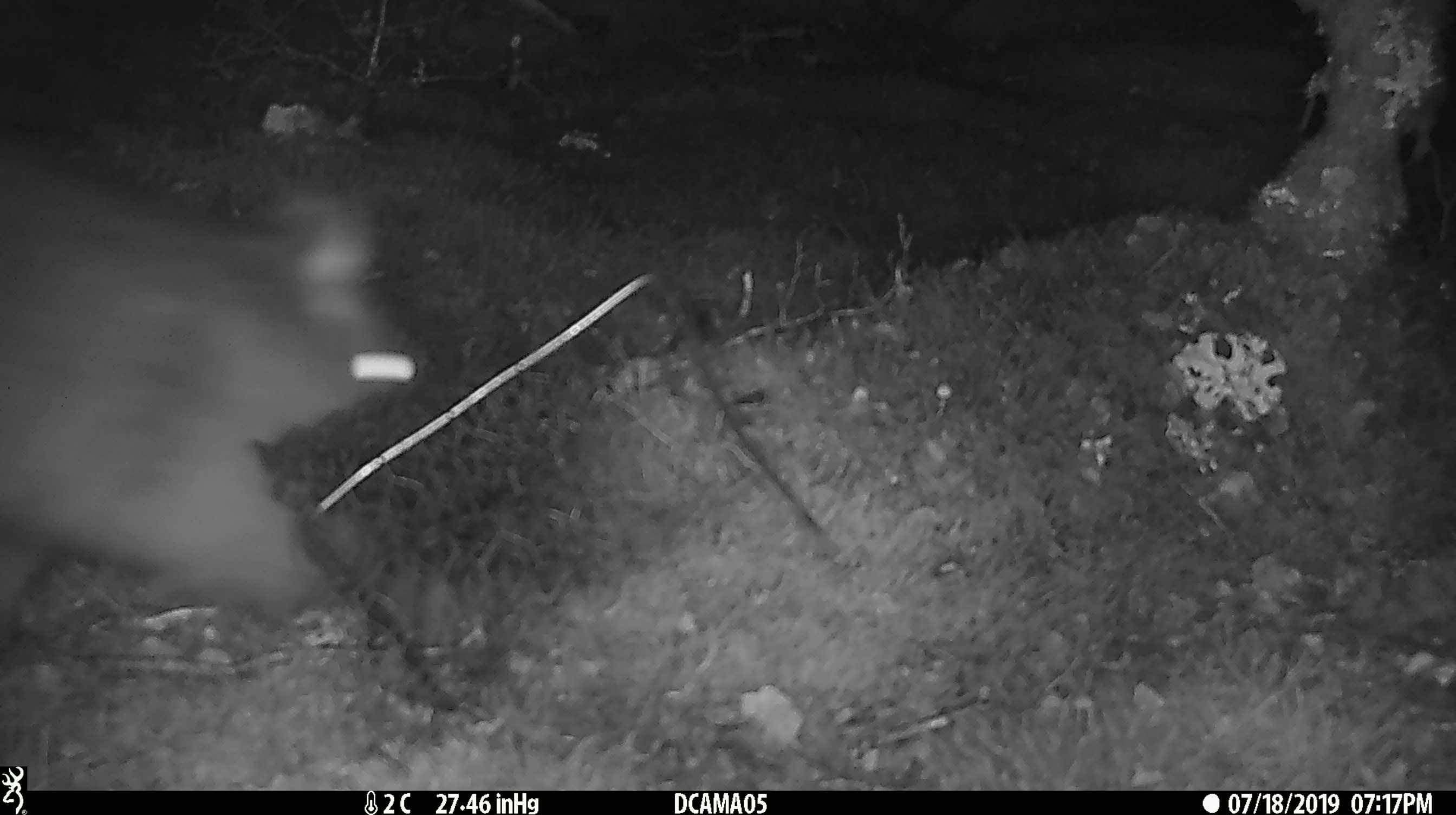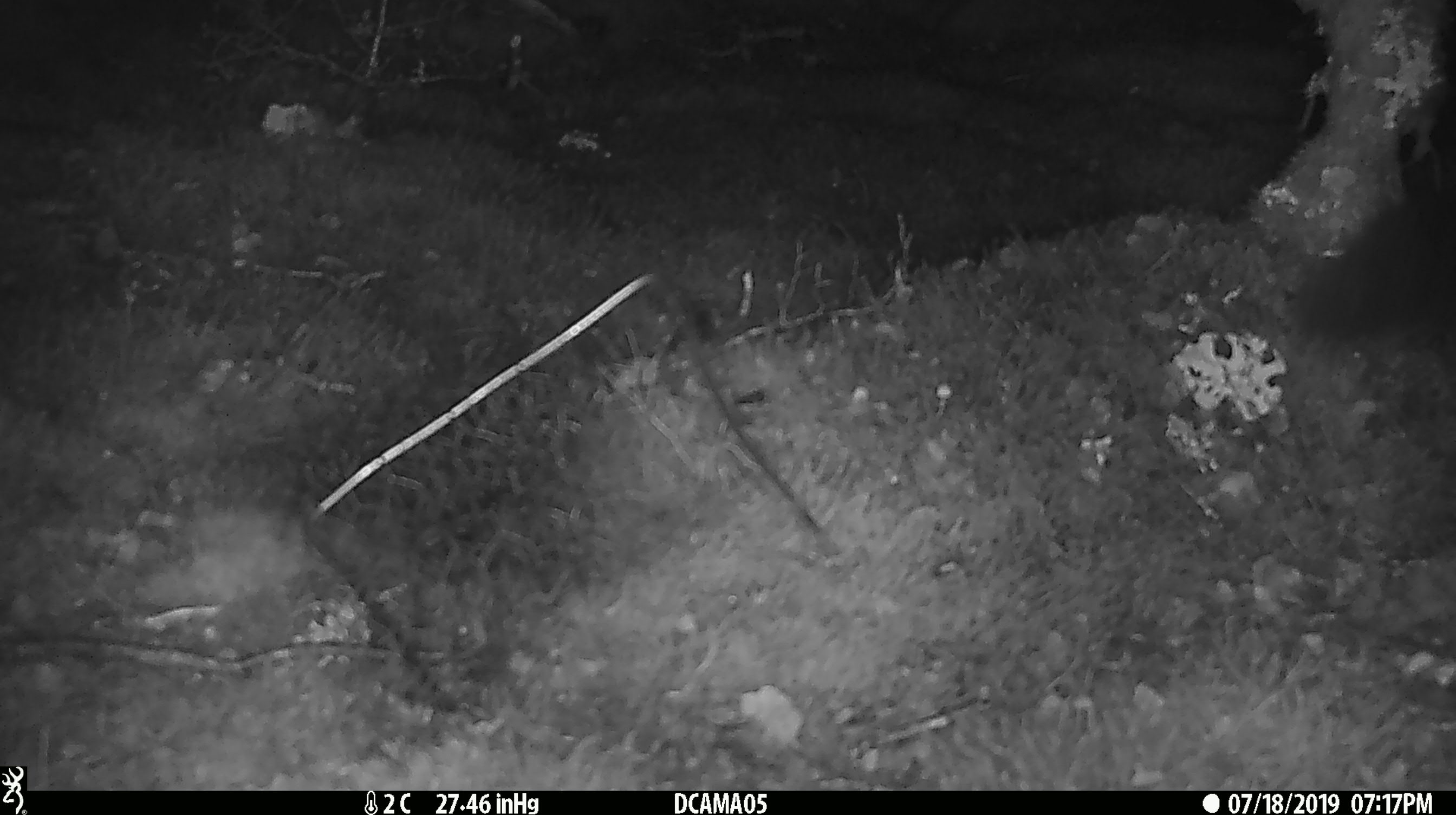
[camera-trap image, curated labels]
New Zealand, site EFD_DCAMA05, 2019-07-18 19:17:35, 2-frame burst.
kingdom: Animalia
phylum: Chordata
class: Mammalia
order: Diprotodontia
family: Phalangeridae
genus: Trichosurus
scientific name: Trichosurus vulpecula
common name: common brushtail possum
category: possum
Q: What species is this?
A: Possum (common brushtail possum) (Trichosurus vulpecula).